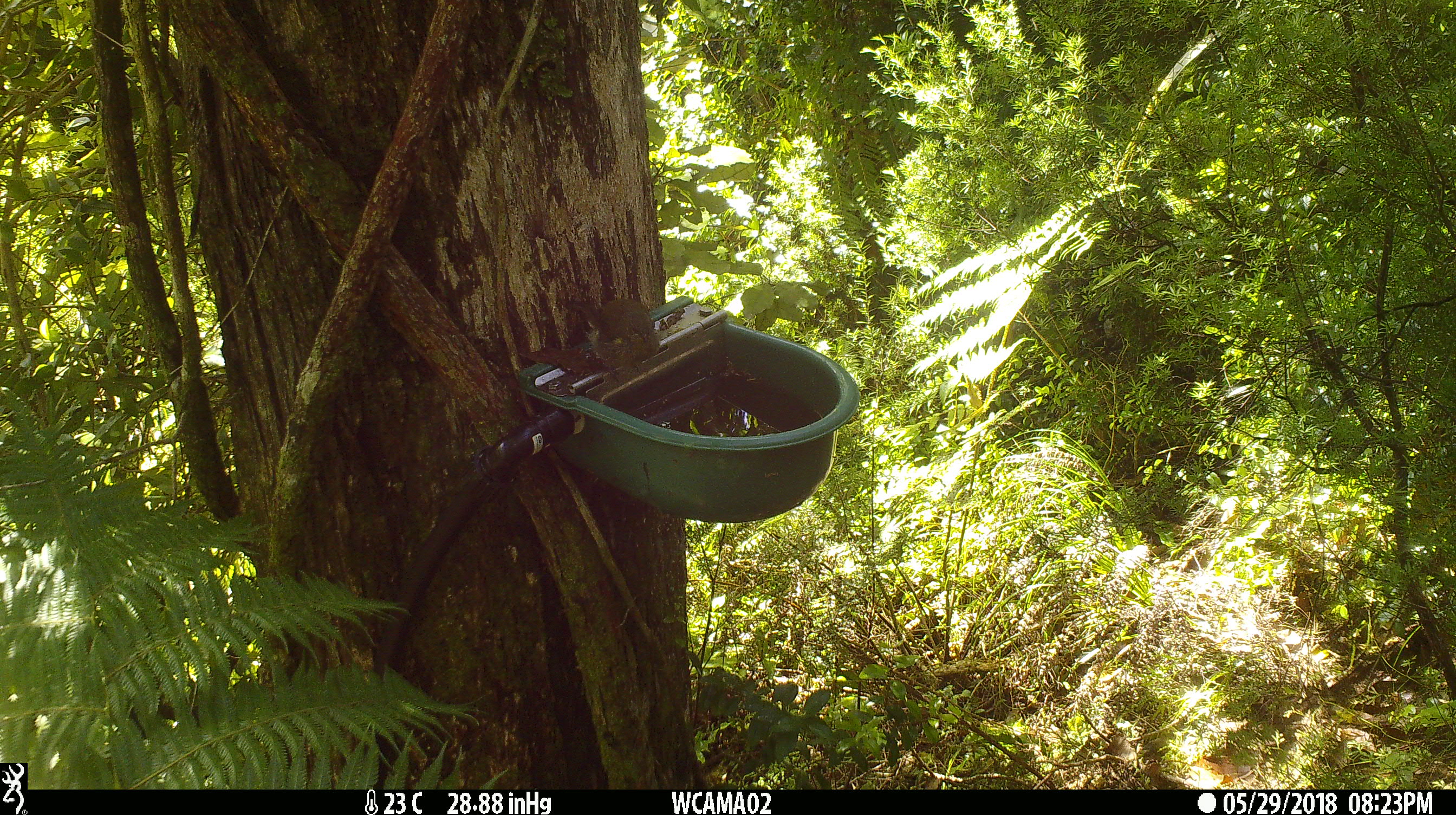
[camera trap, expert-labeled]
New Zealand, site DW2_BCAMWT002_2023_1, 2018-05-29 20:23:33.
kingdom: Animalia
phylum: Chordata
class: Aves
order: Passeriformes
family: Meliphagidae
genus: Anthornis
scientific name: Anthornis melanura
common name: new zealand bellbird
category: bellbird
Bellbird (new zealand bellbird) (Anthornis melanura).